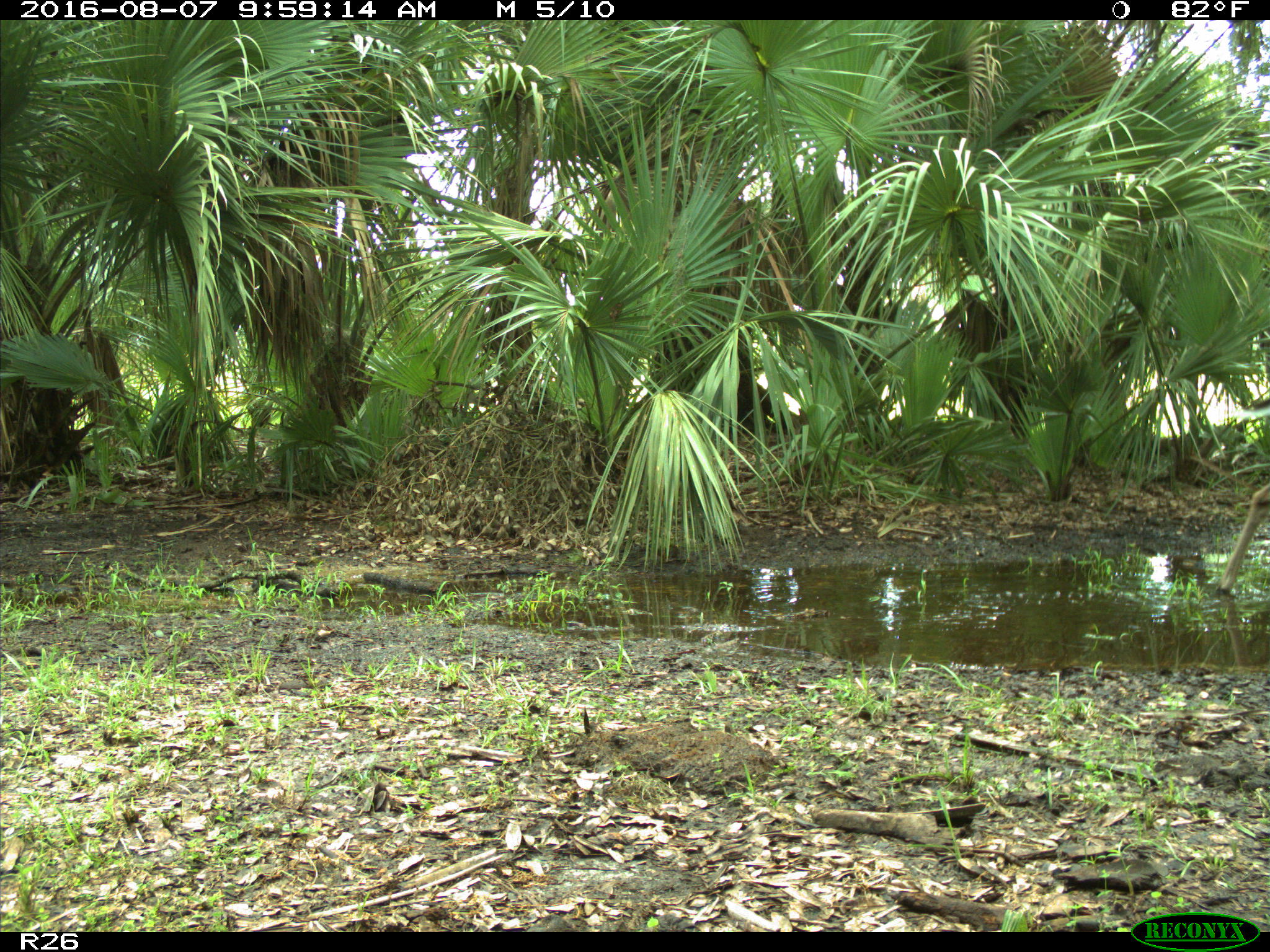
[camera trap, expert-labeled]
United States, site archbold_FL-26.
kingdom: Animalia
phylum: Chordata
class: Mammalia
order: Artiodactyla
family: Cervidae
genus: Odocoileus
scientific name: Odocoileus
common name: deer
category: unidentified deer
Unidentified deer (deer) (Odocoileus).